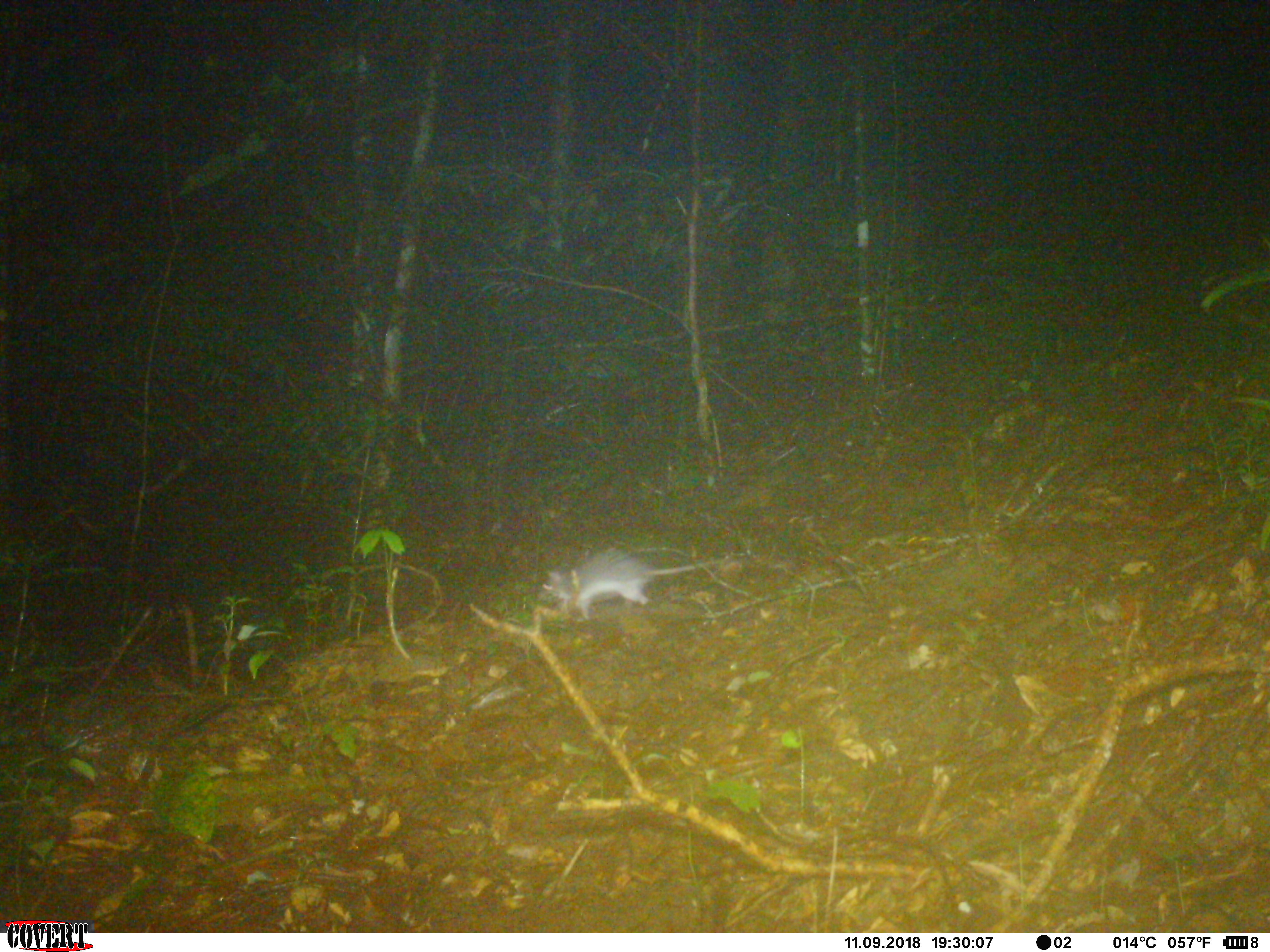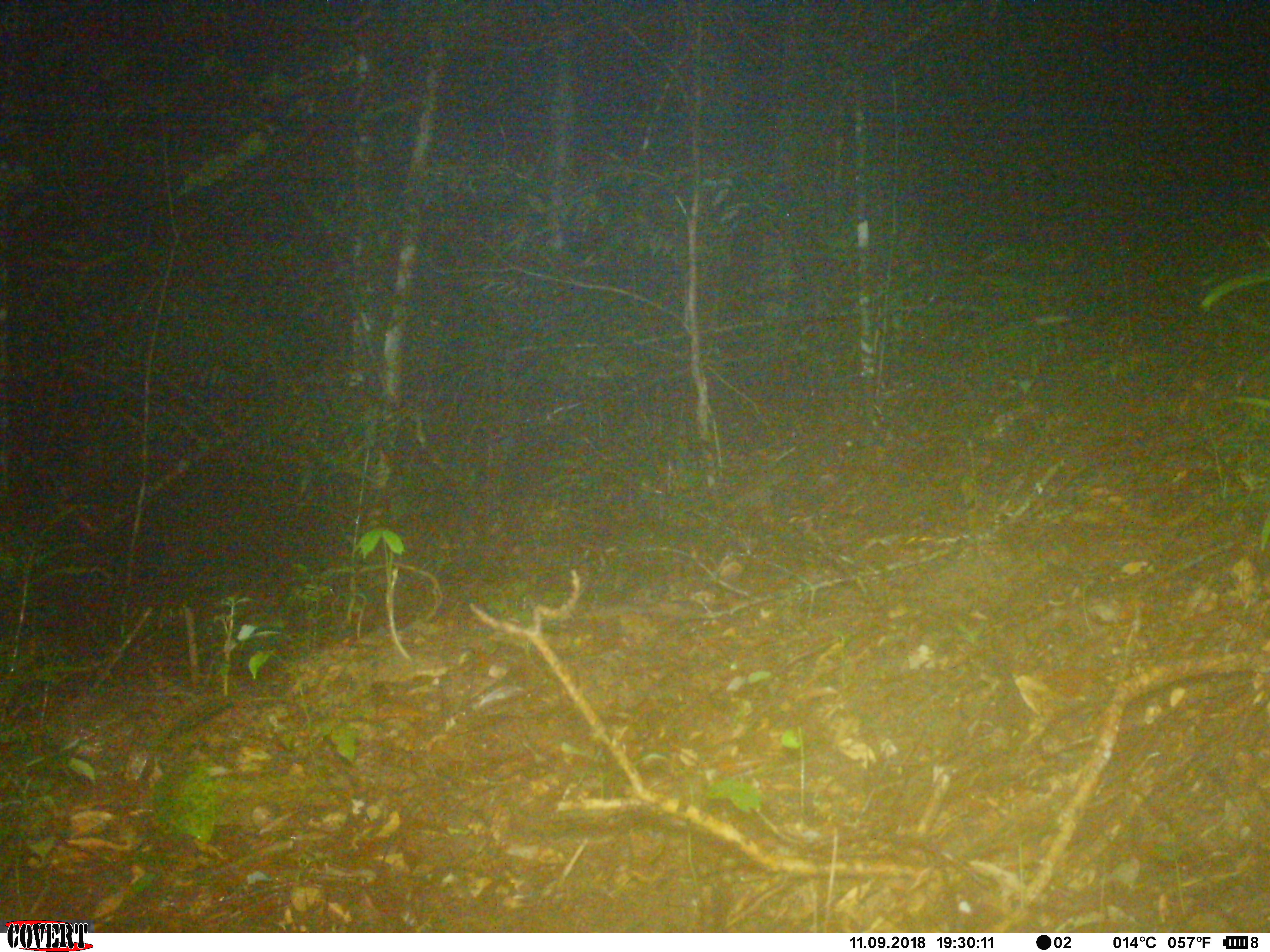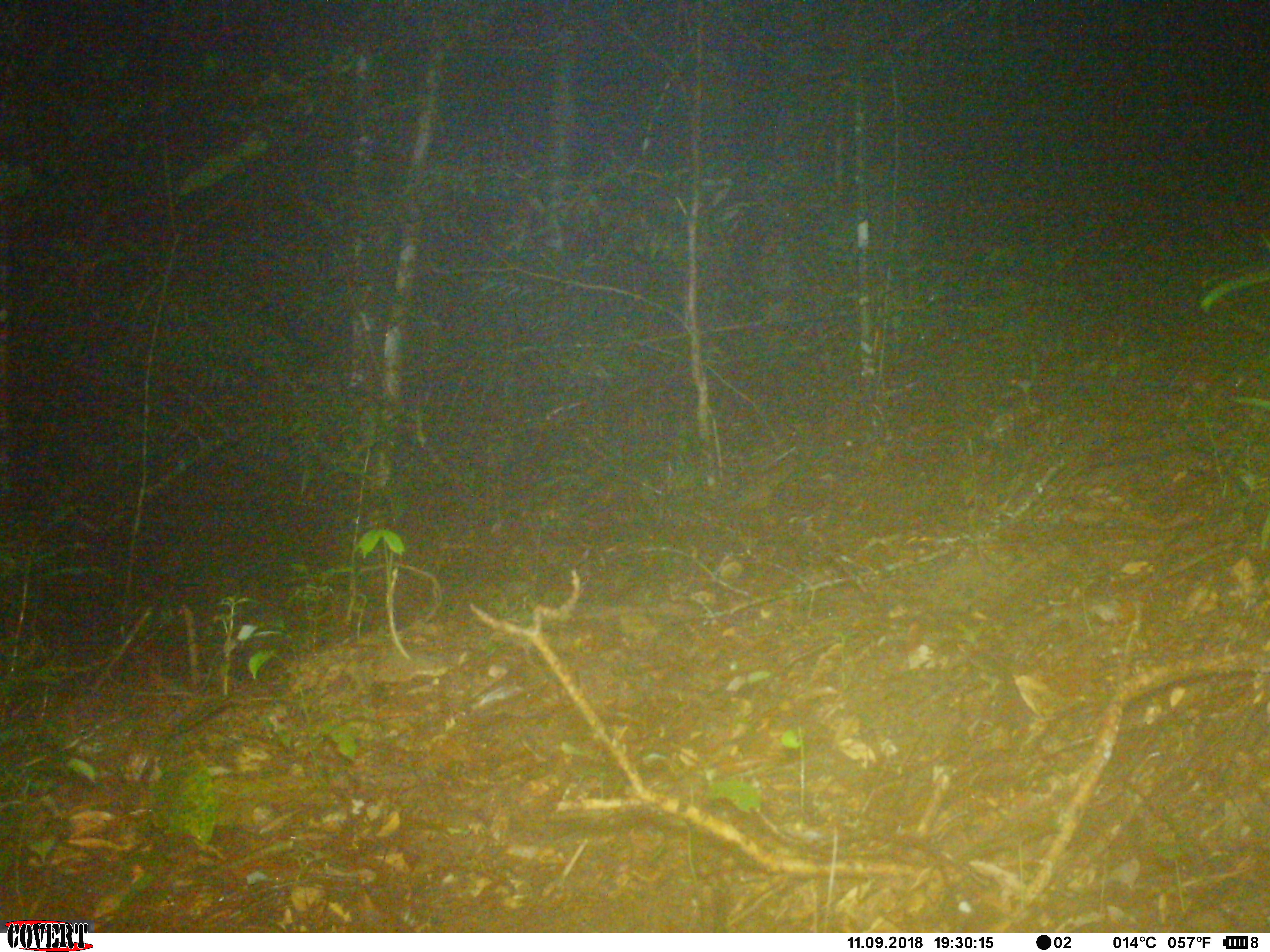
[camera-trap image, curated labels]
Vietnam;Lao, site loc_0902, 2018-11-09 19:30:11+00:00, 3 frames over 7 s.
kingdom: Animalia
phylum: Chordata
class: Mammalia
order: Rodentia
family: Muridae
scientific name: Muridae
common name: old-world mice and rats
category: unidentified murid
Unidentified murid (old-world mice and rats) (Muridae). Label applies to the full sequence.